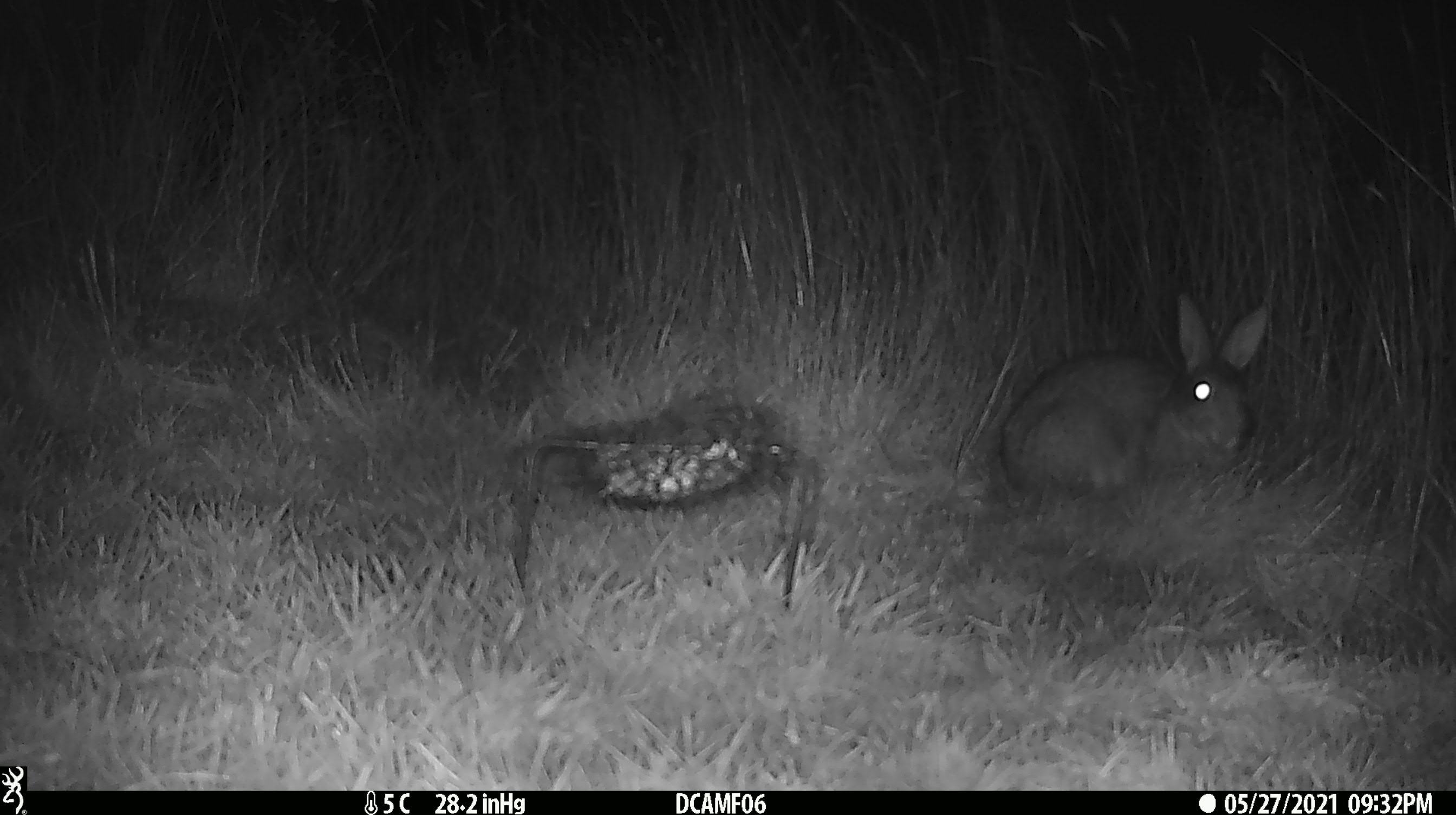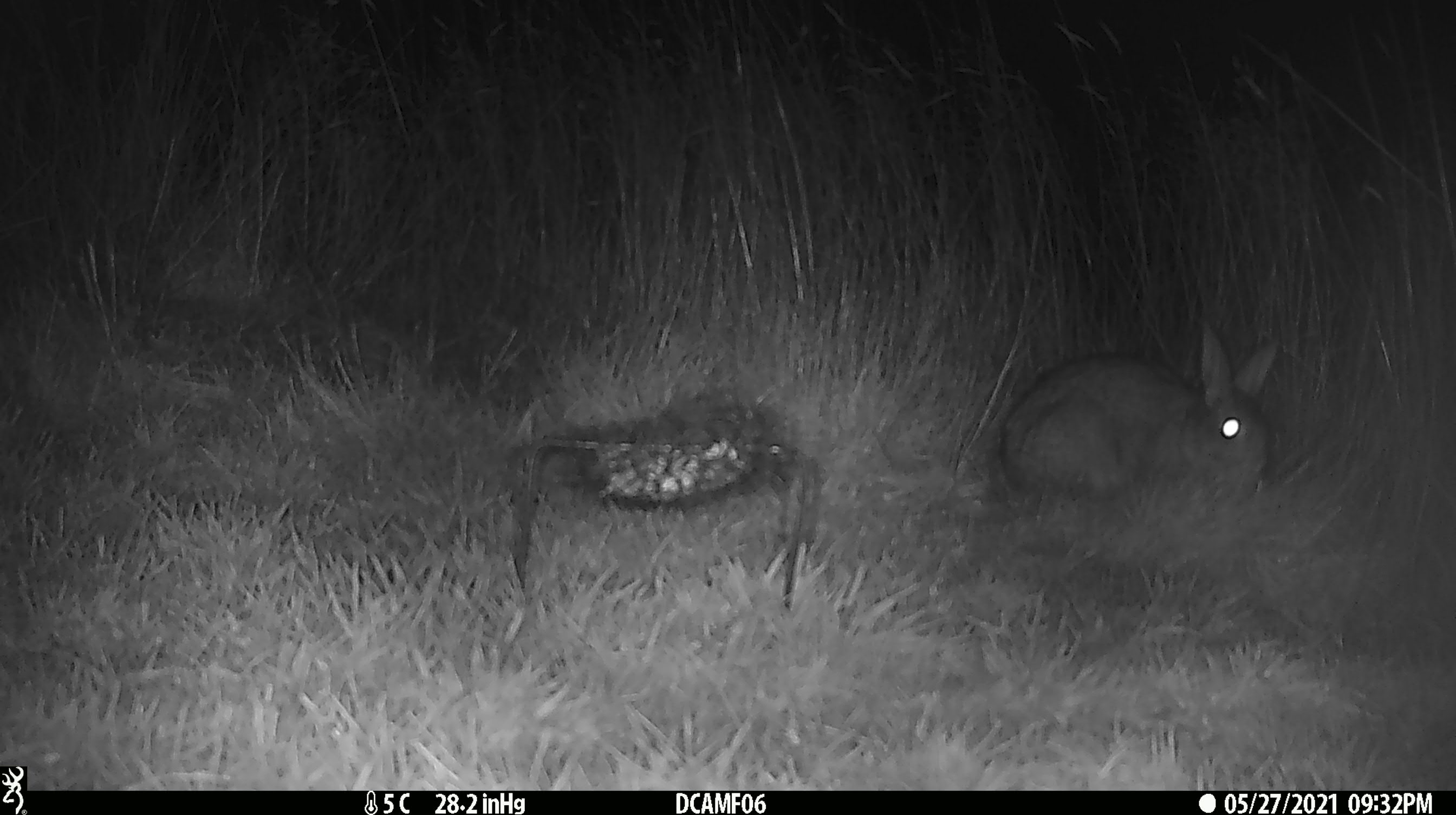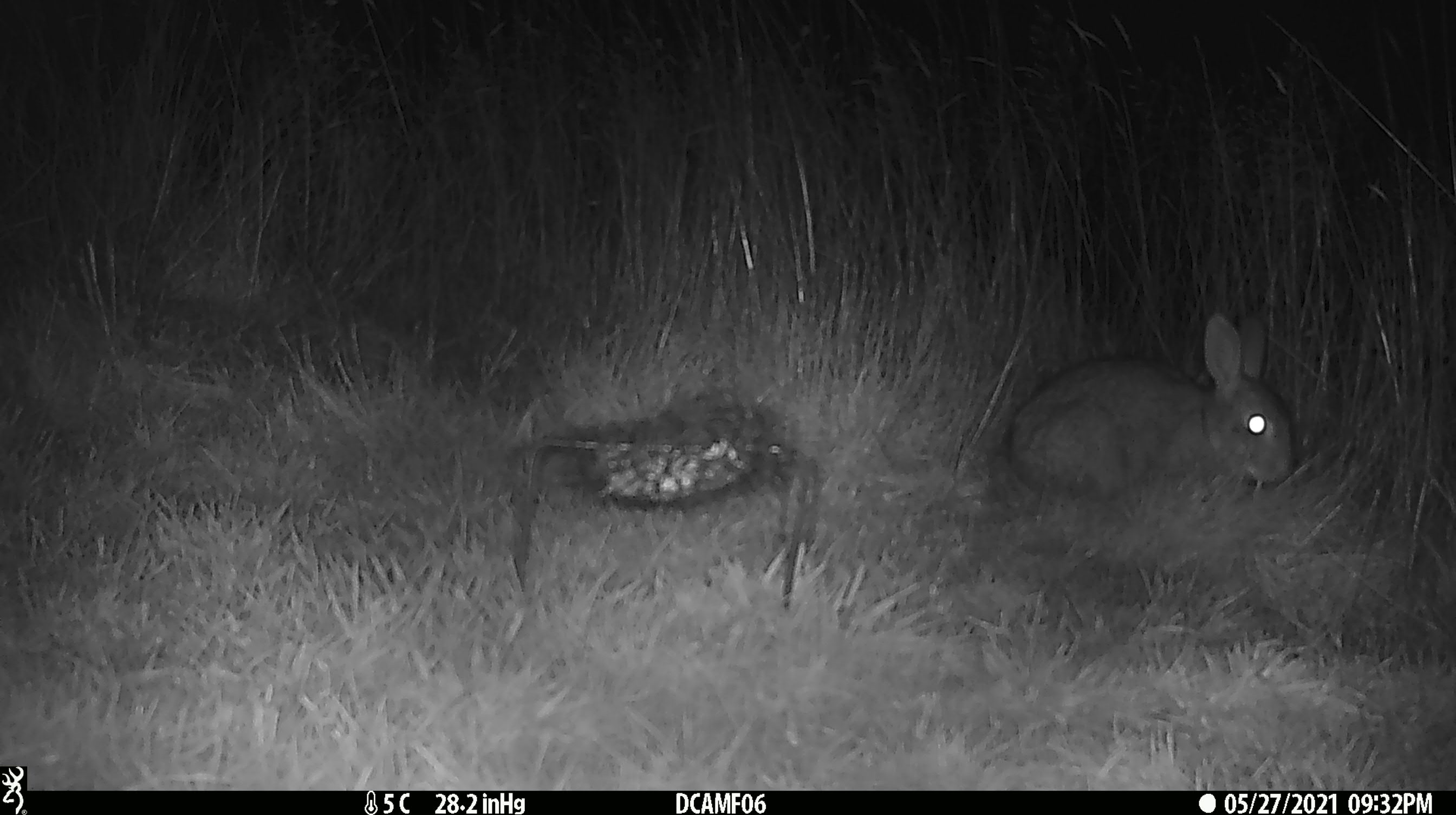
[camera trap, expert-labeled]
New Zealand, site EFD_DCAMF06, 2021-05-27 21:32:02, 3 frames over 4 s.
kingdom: Animalia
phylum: Chordata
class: Mammalia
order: Lagomorpha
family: Leporidae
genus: Oryctolagus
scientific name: Oryctolagus cuniculus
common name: european rabbit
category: rabbit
Rabbit (european rabbit) (Oryctolagus cuniculus).